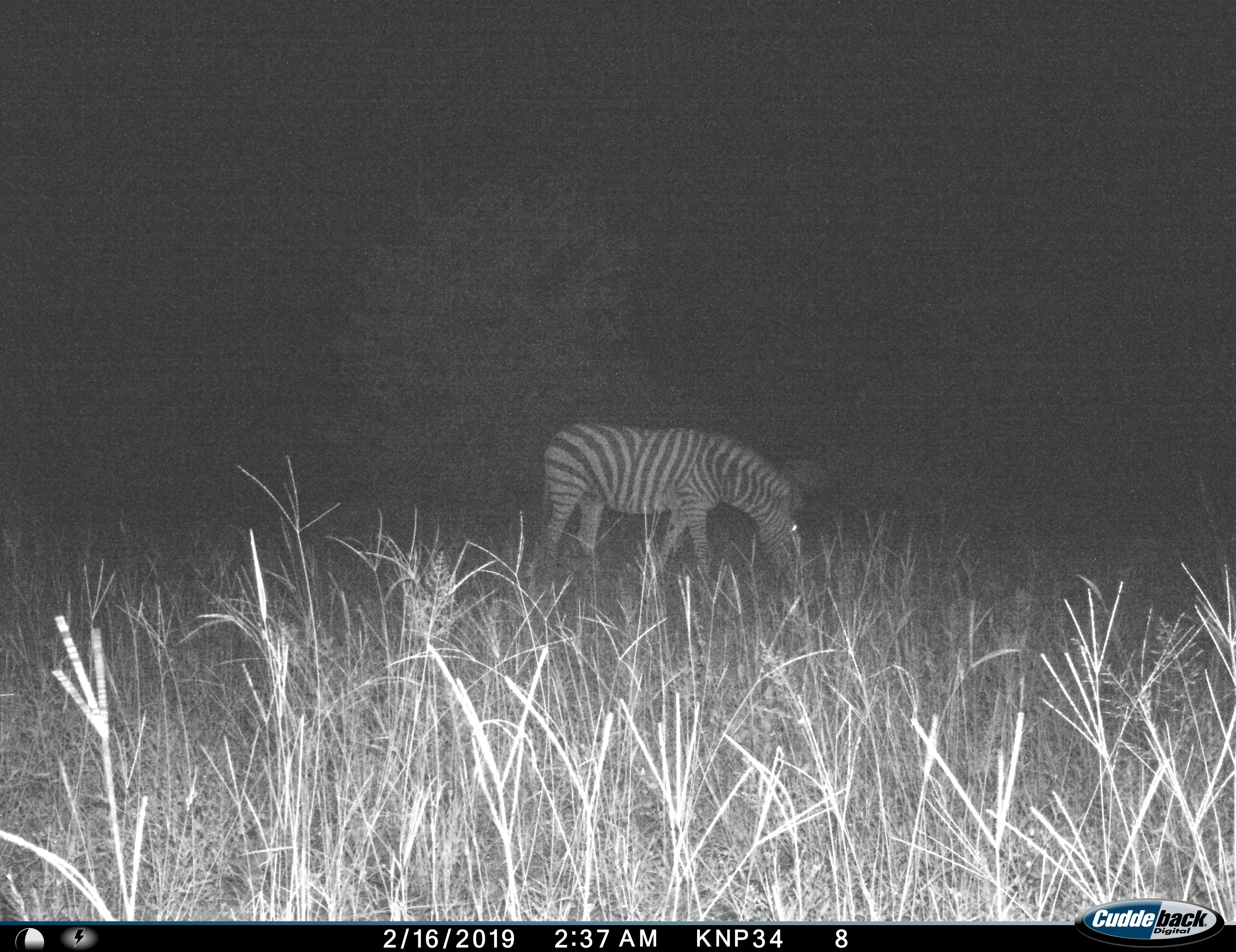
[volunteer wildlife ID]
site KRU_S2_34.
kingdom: Animalia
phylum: Chordata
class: Mammalia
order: Perissodactyla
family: Equidae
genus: Equus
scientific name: Equus quagga burchellii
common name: burchell's zebra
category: zebraburchells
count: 1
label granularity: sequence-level